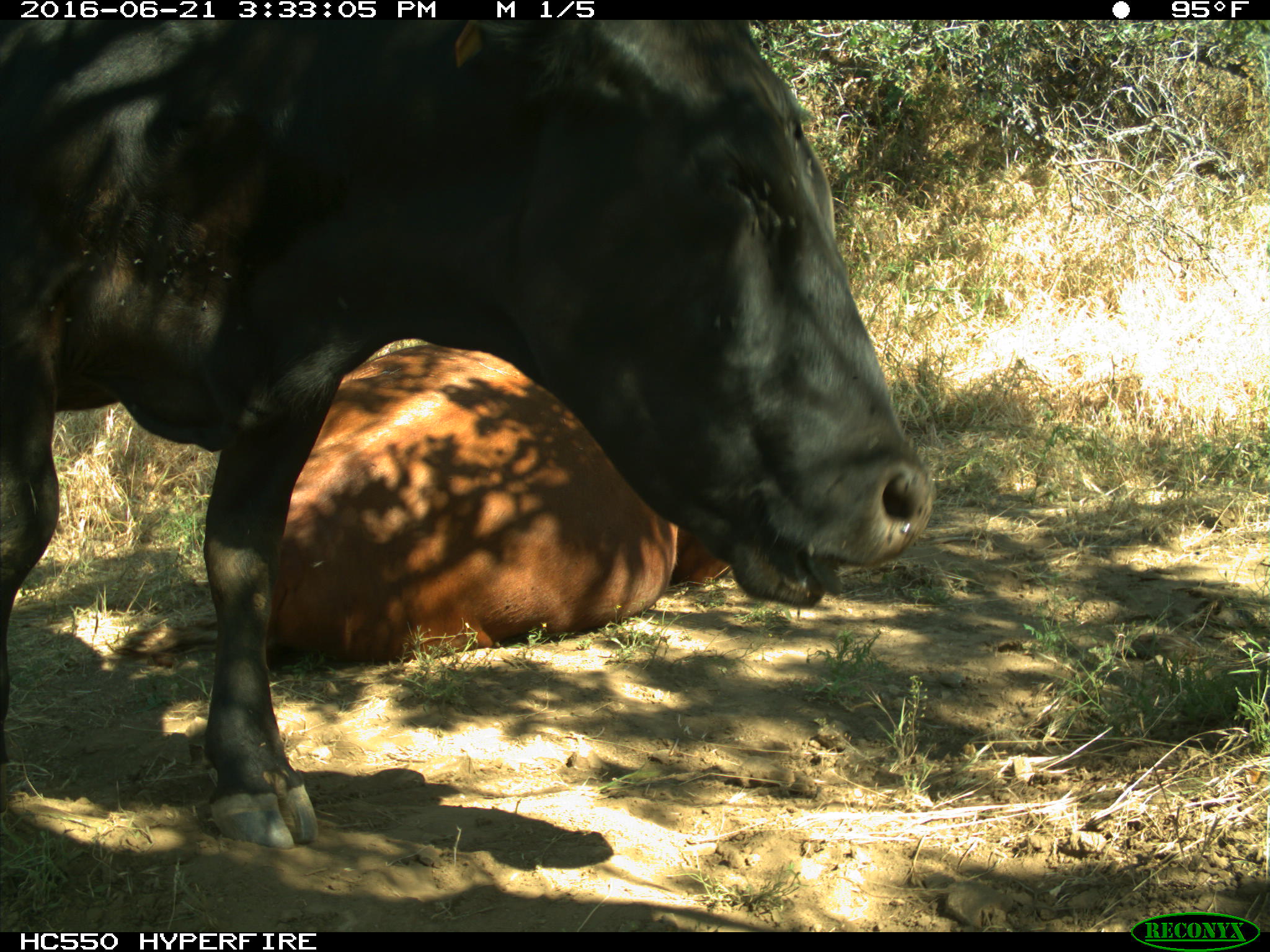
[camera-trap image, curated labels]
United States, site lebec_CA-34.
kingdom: Animalia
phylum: Chordata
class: Mammalia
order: Artiodactyla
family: Bovidae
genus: Bos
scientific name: Bos taurus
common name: domestic cow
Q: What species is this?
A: Bos taurus (domestic cow).